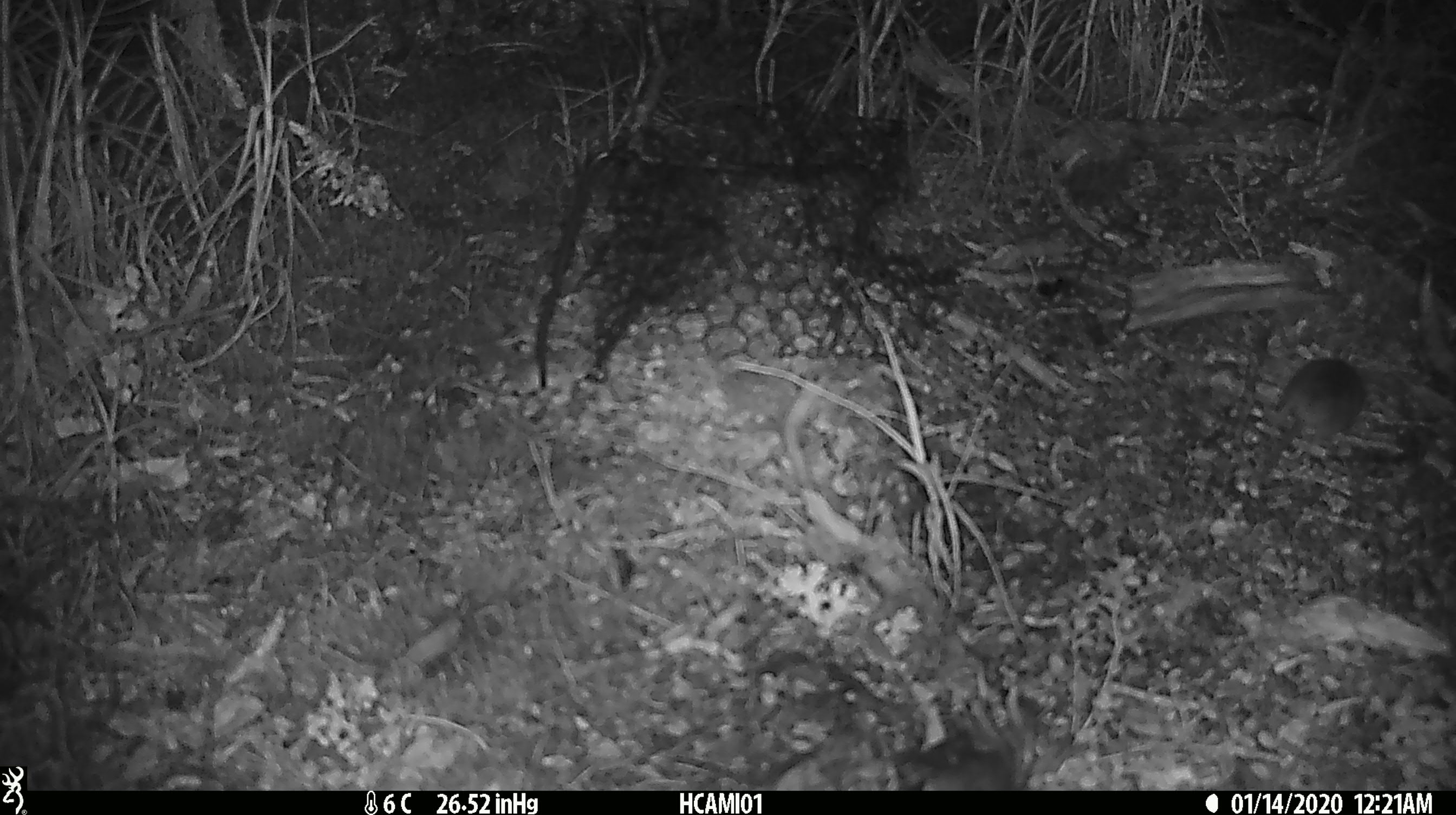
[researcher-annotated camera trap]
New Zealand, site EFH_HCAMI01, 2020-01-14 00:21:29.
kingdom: Animalia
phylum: Chordata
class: Mammalia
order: Rodentia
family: Muridae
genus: Mus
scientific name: Mus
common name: mouse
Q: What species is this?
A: Mouse (Mus).